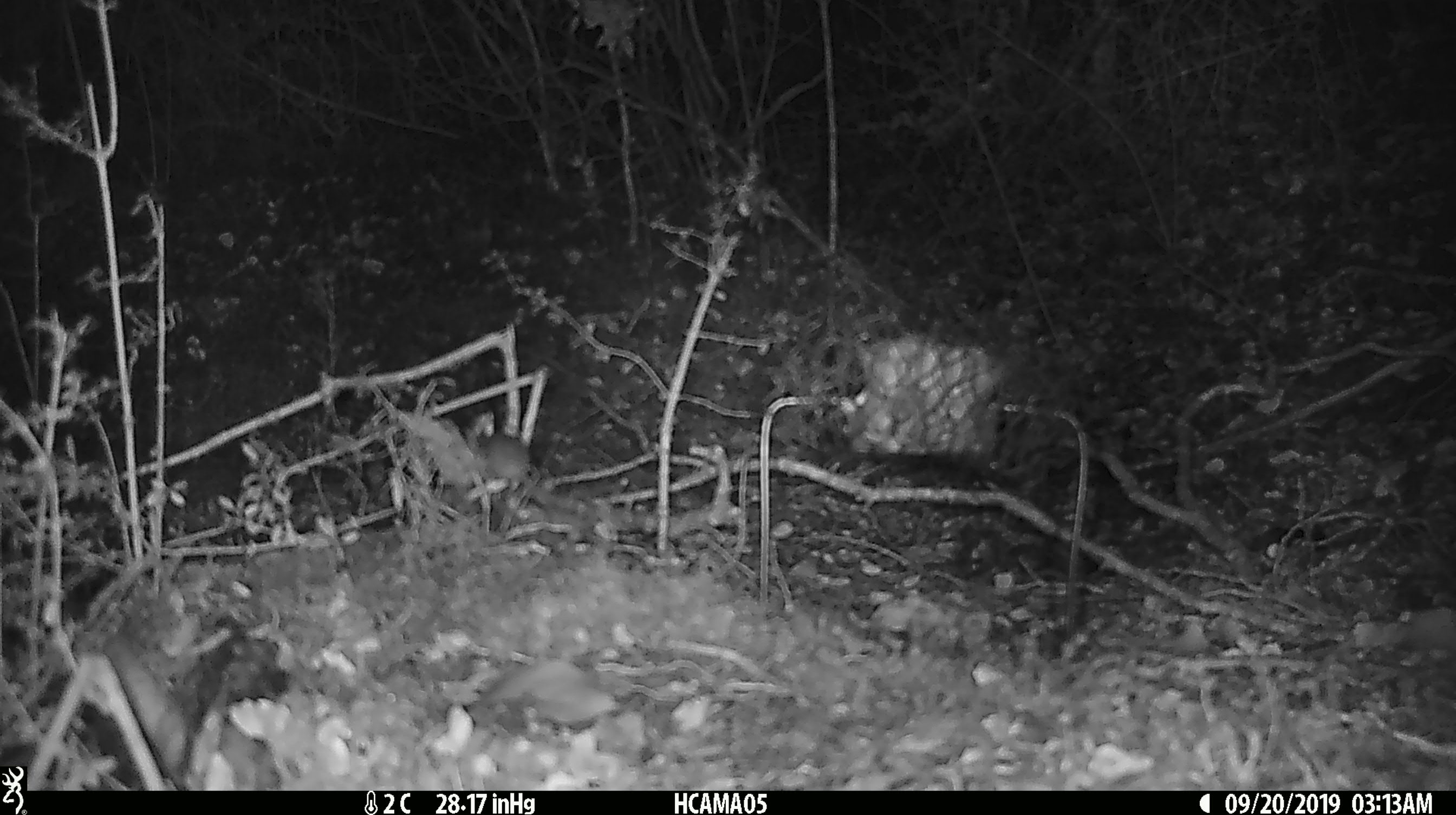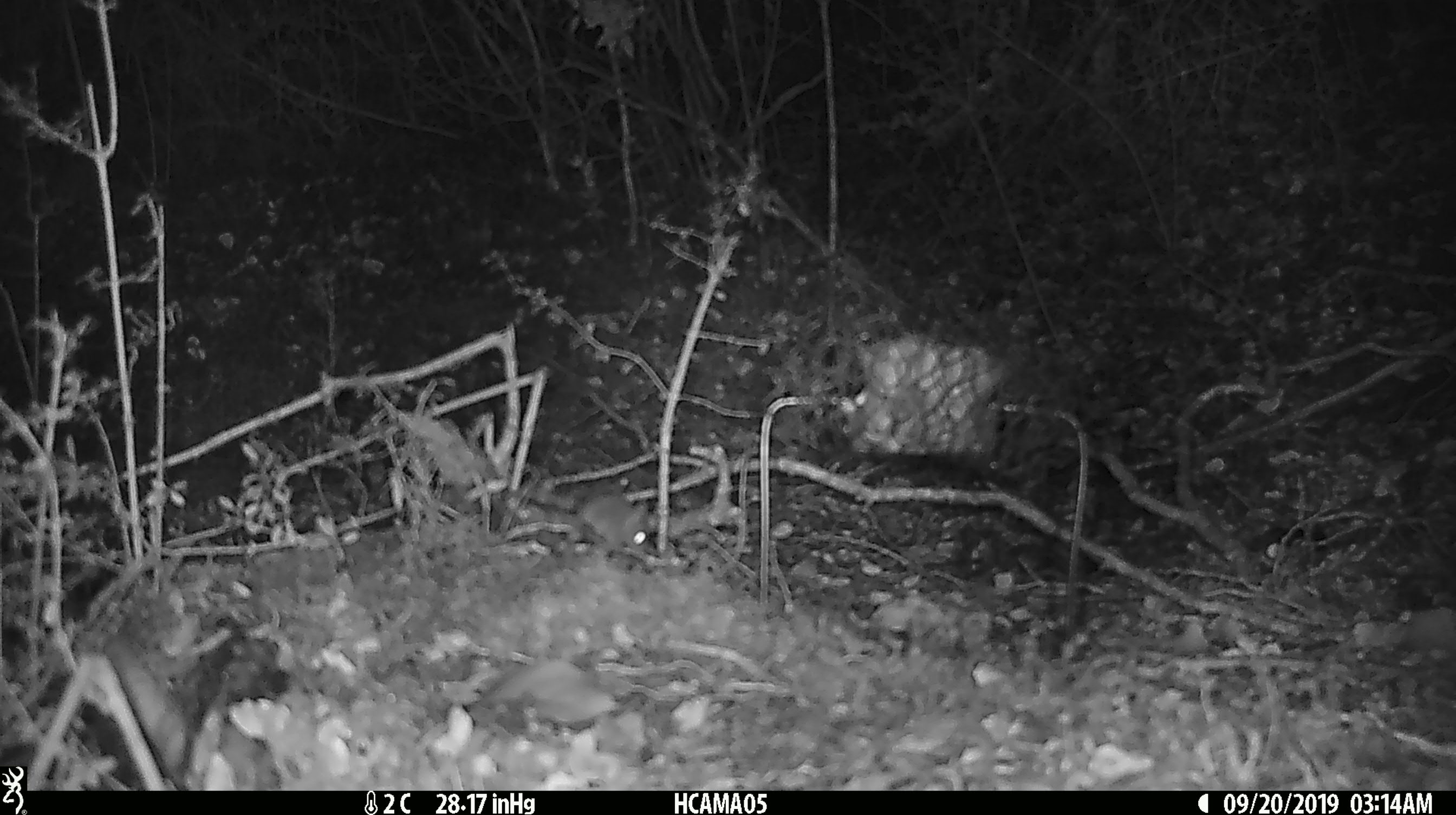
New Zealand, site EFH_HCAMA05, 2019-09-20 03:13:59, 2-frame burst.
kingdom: Animalia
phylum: Chordata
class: Mammalia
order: Rodentia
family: Muridae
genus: Mus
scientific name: Mus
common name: mouse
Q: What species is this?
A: Mouse (Mus).